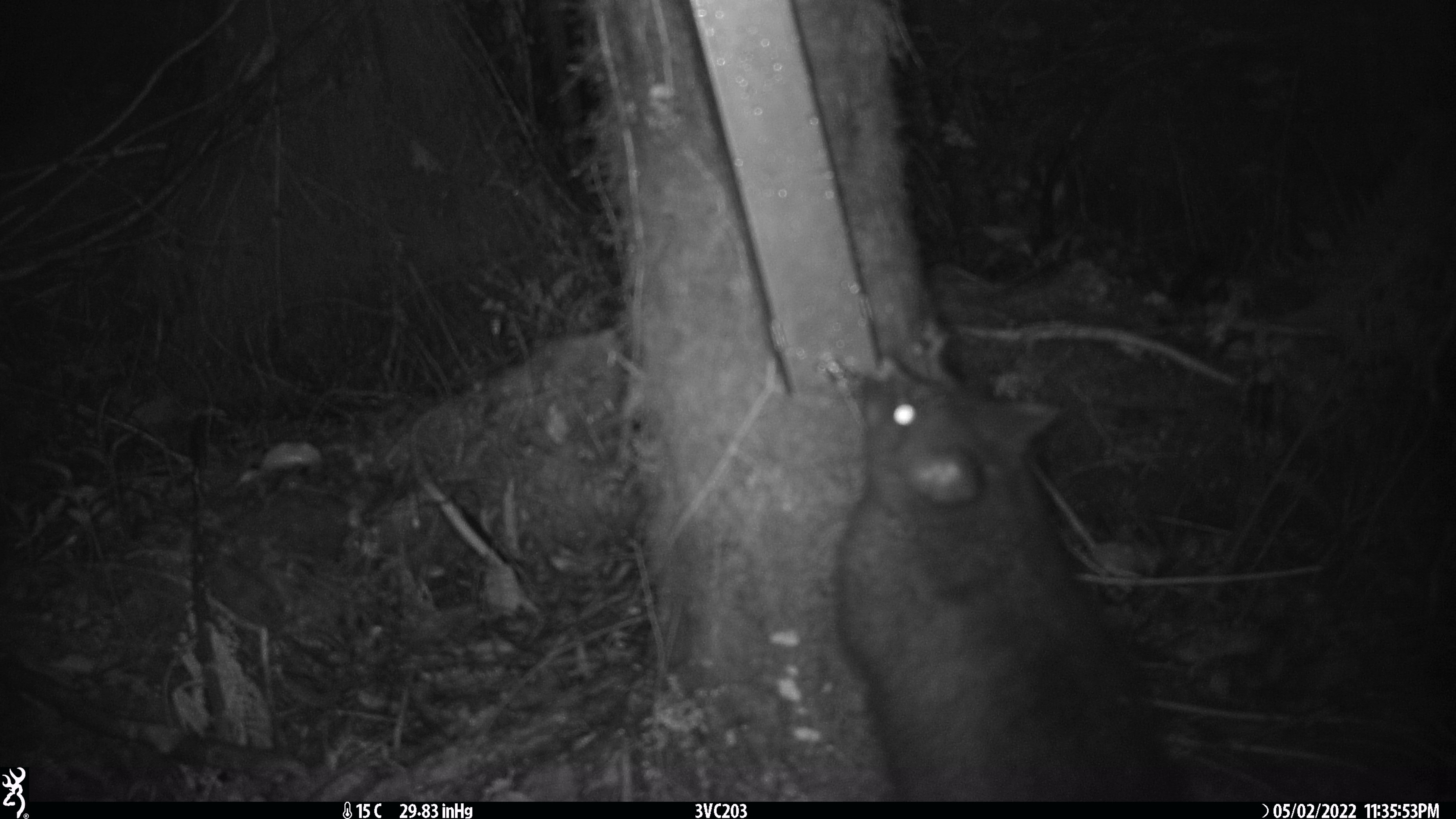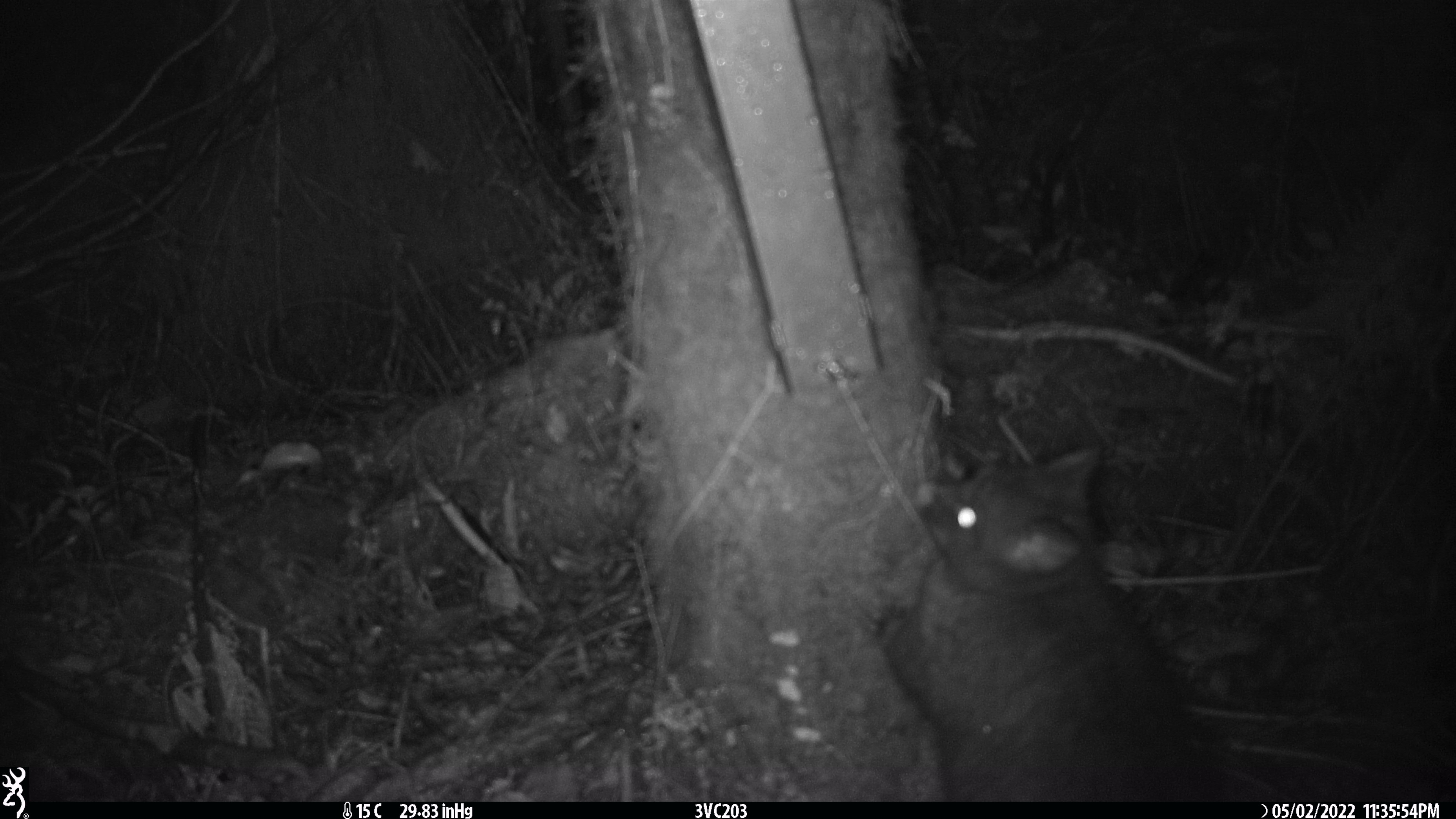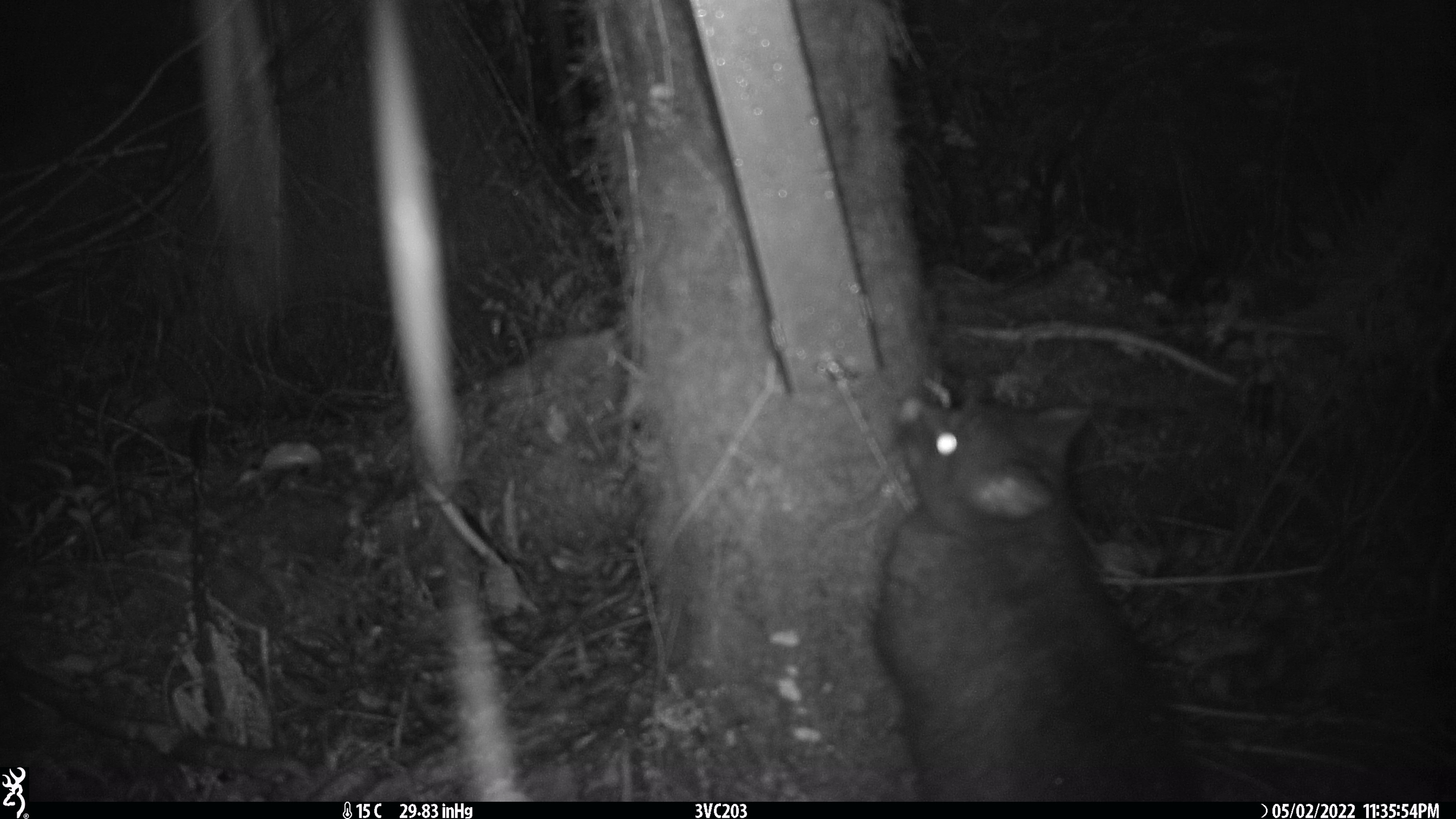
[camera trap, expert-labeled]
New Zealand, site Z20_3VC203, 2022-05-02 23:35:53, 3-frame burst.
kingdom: Animalia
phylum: Chordata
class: Mammalia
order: Diprotodontia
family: Phalangeridae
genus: Trichosurus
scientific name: Trichosurus vulpecula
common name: common brushtail possum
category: possum